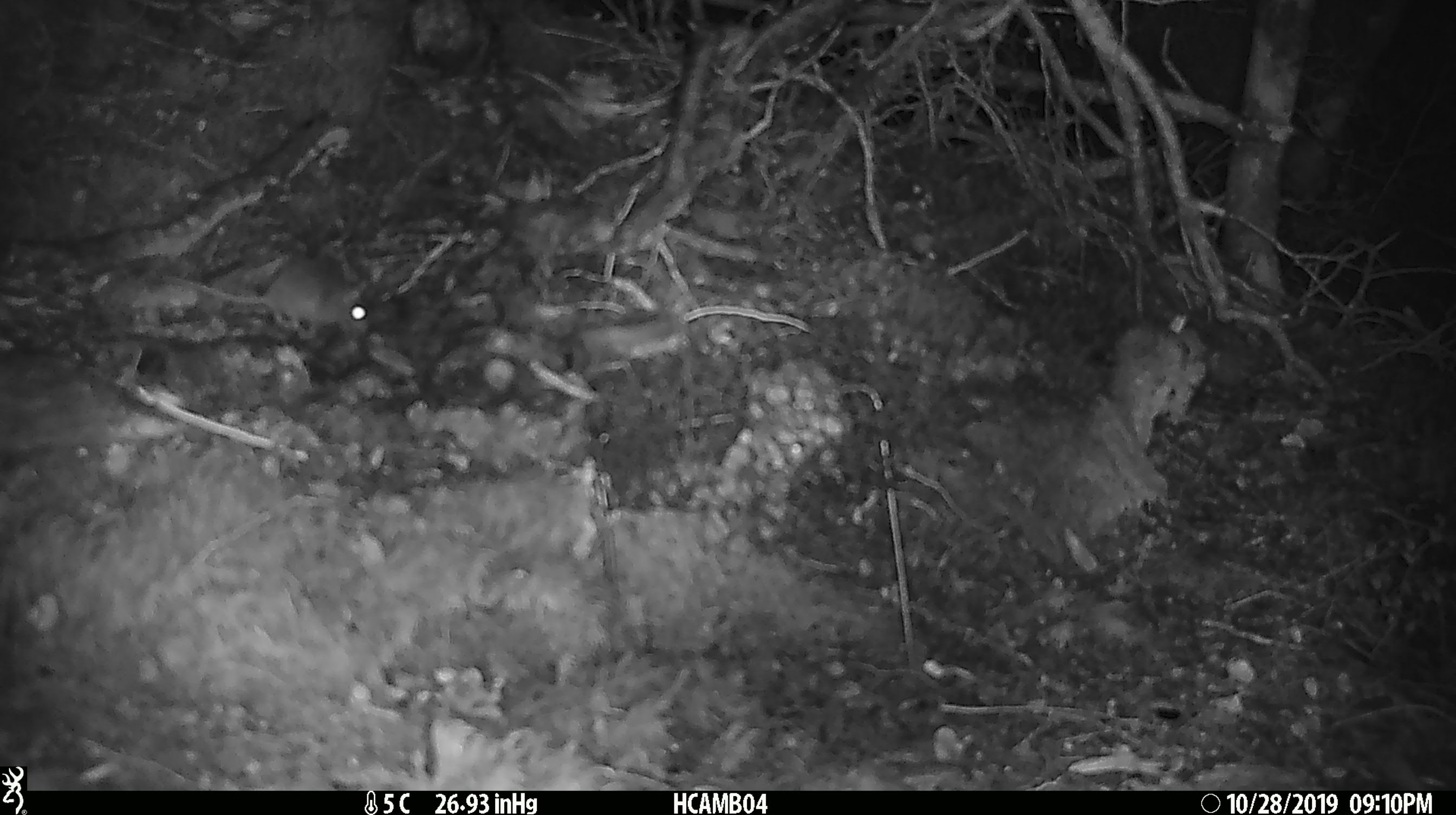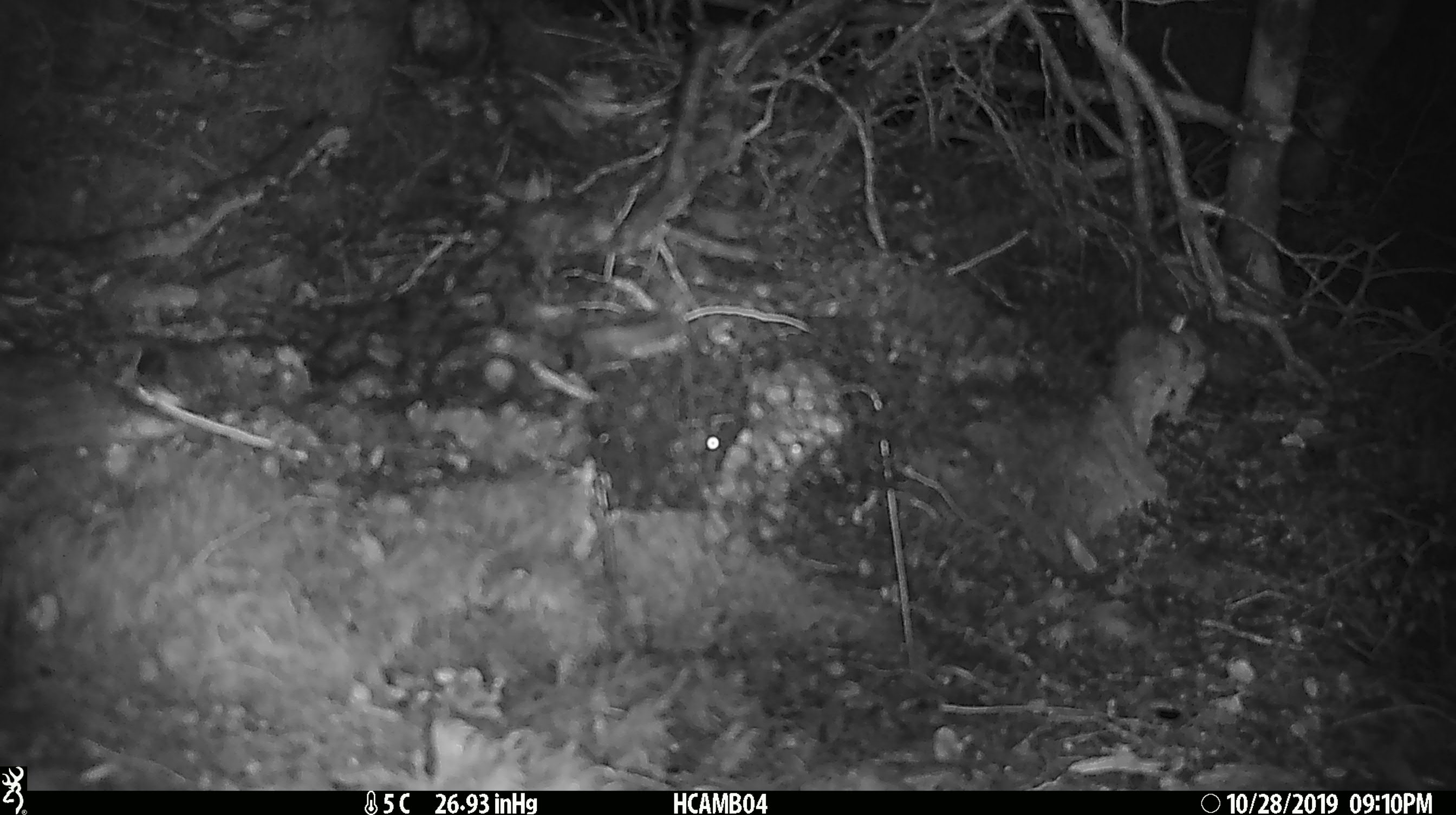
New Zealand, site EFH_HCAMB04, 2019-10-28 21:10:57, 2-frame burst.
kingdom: Animalia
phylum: Chordata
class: Mammalia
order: Rodentia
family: Muridae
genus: Mus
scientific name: Mus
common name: mouse